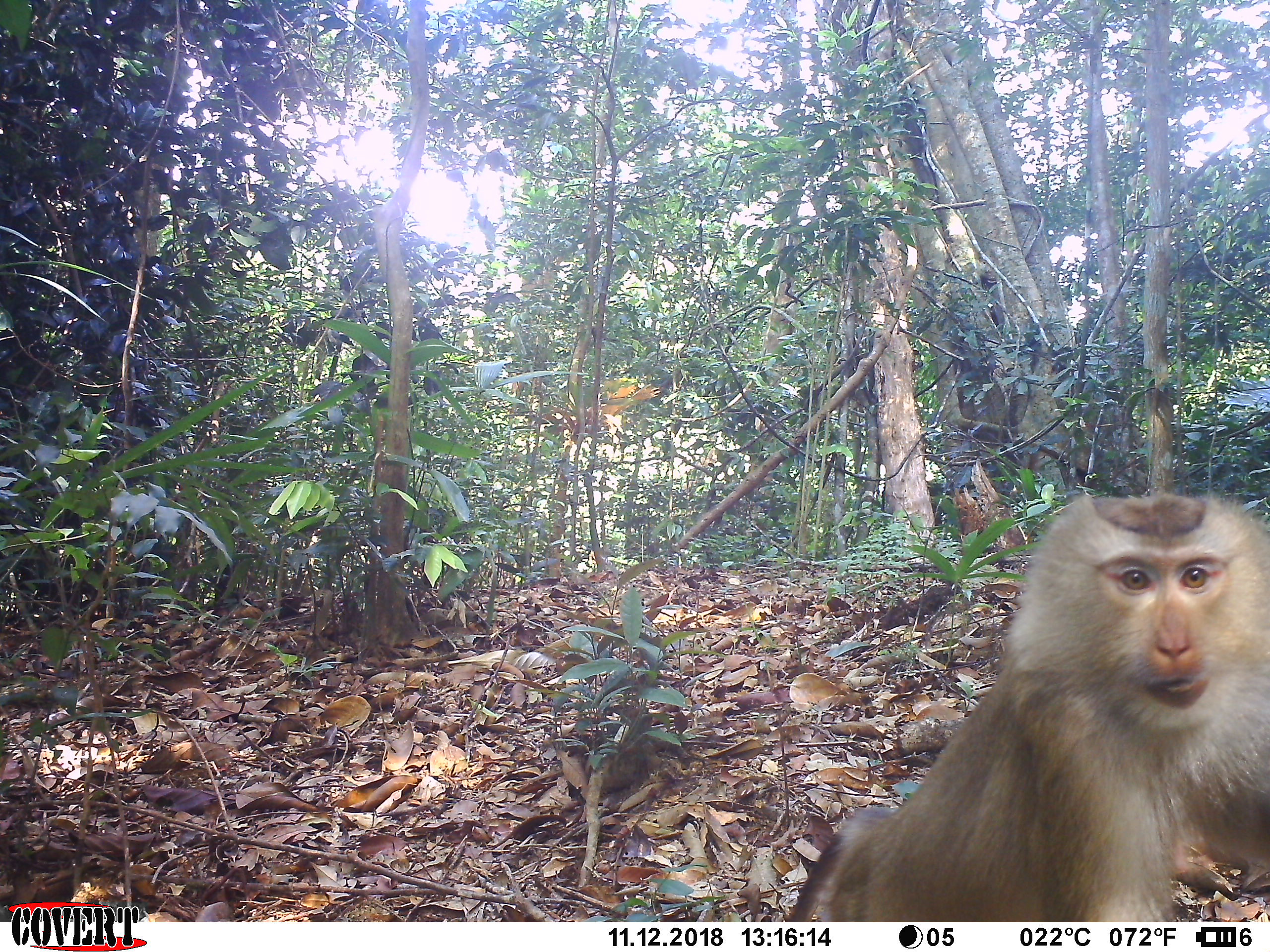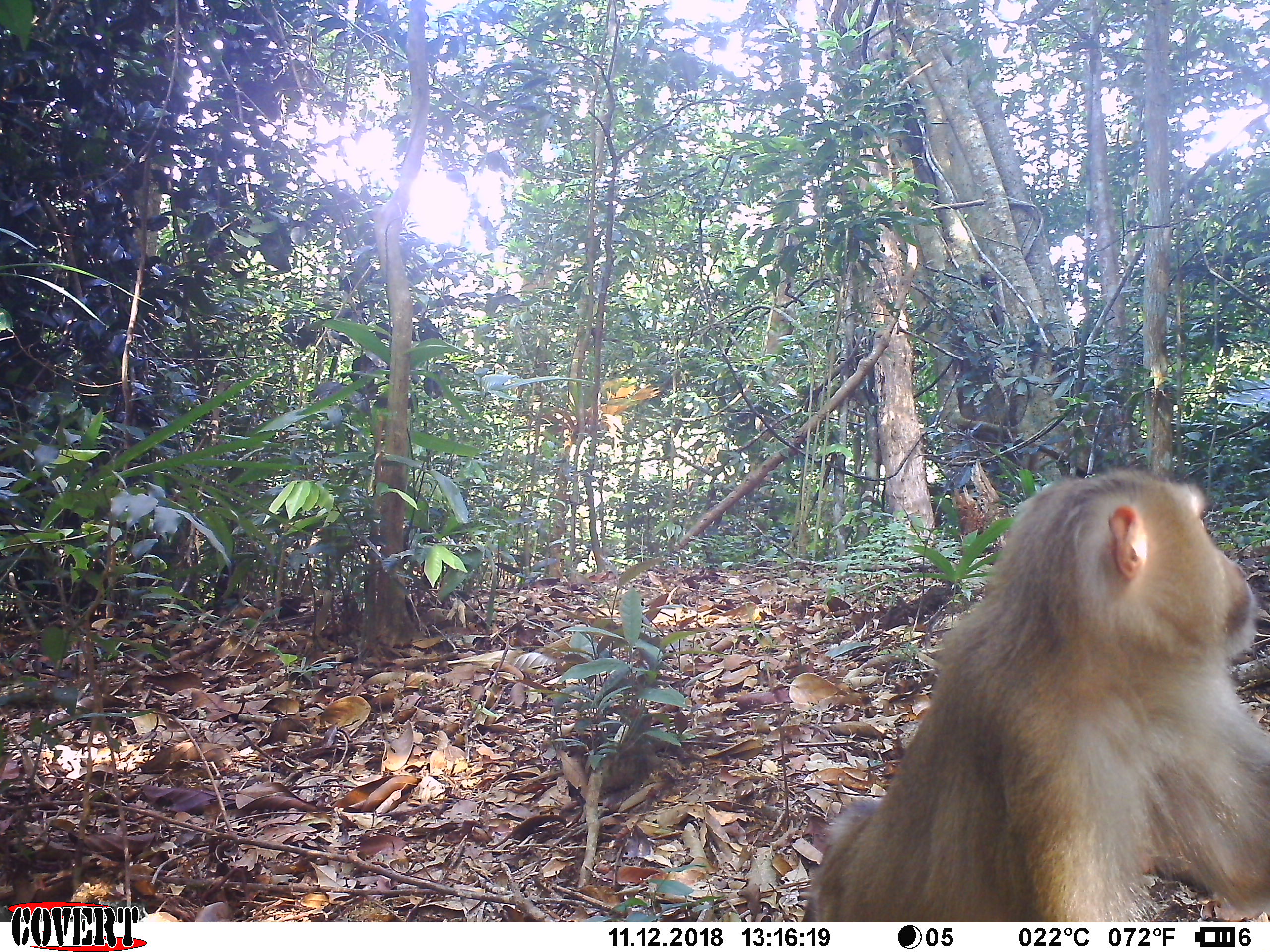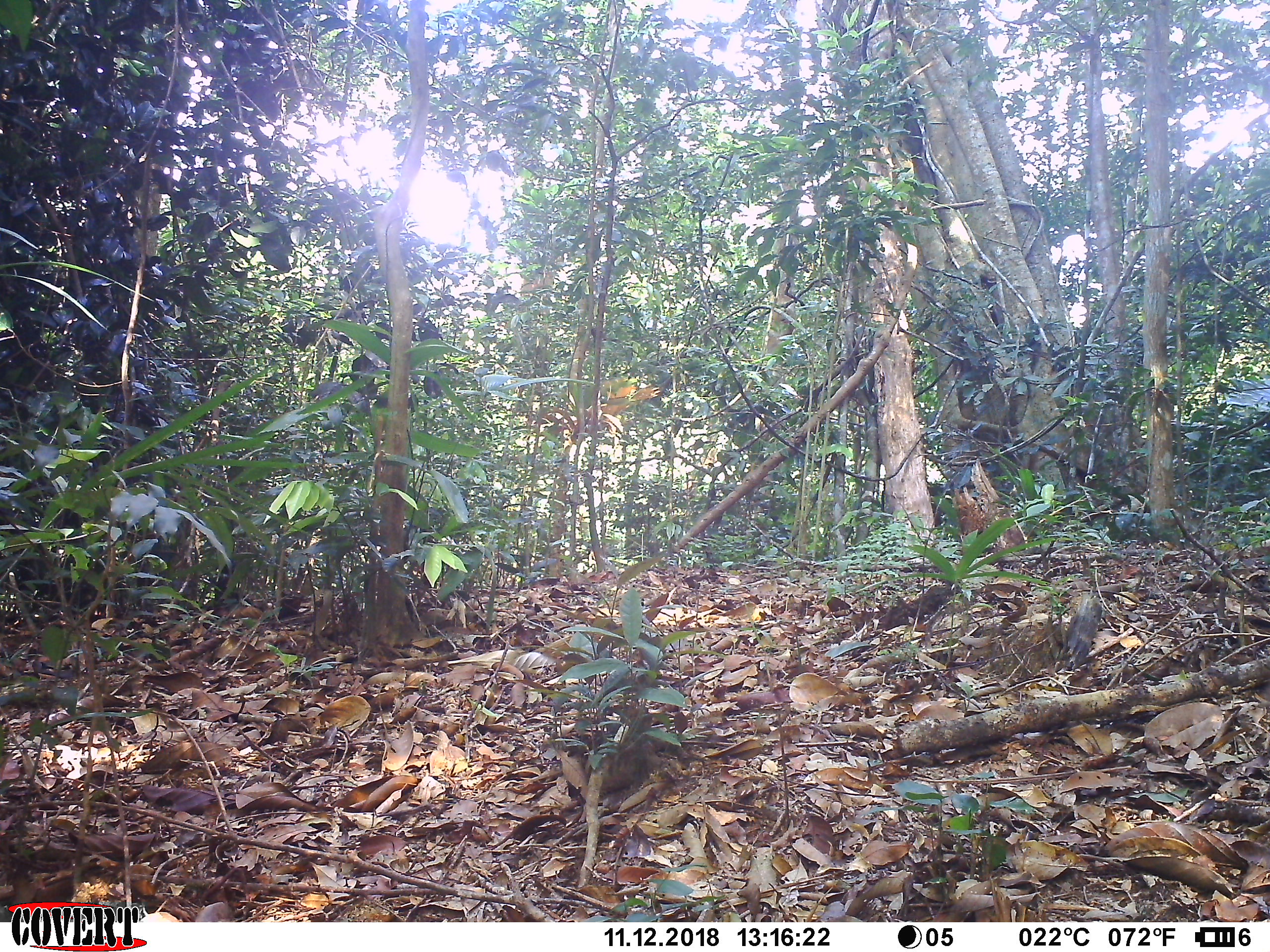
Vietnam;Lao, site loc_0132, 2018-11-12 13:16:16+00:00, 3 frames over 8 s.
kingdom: Animalia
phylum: Chordata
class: Mammalia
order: Primates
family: Cercopithecidae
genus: Macaca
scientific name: Macaca nemestrina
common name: pig-tailed macaque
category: pig tailed macaque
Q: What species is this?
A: Pig tailed macaque (pig-tailed macaque) (Macaca nemestrina).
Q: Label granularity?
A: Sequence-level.